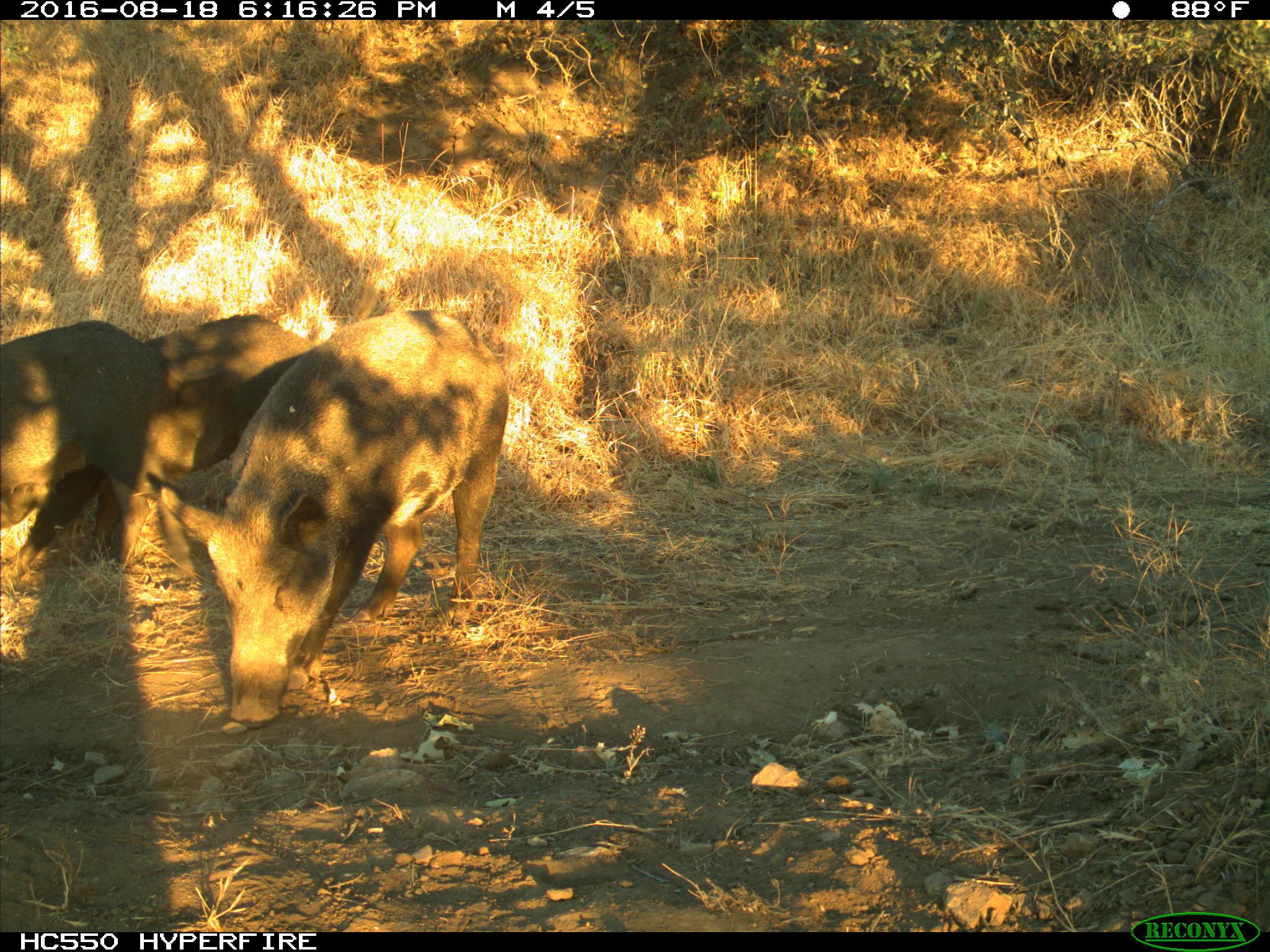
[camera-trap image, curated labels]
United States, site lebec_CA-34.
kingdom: Animalia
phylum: Chordata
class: Mammalia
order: Artiodactyla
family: Suidae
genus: Sus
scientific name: Sus scrofa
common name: wild boar